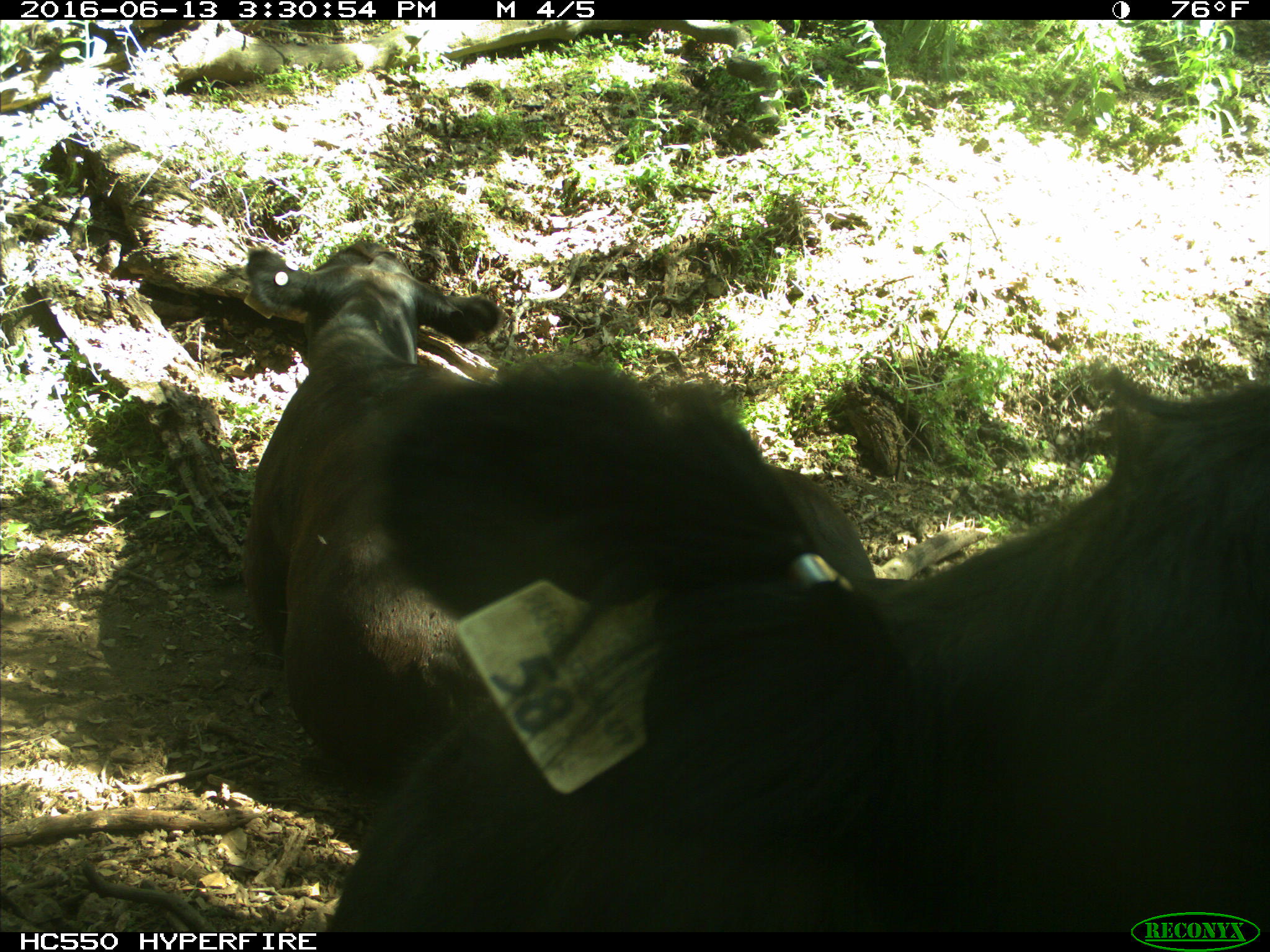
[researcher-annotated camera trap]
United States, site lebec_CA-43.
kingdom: Animalia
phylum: Chordata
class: Mammalia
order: Artiodactyla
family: Bovidae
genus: Bos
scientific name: Bos taurus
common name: domestic cow